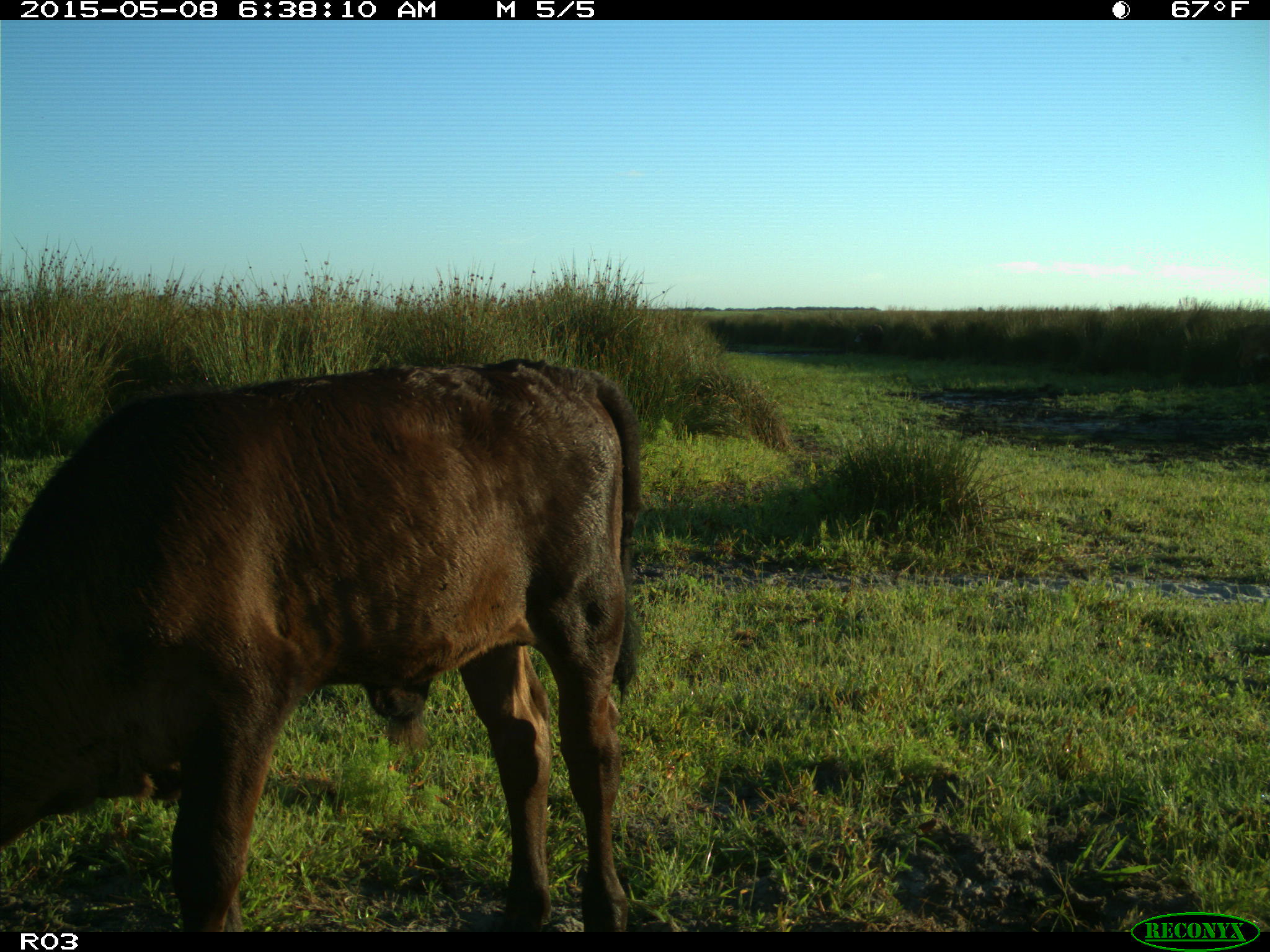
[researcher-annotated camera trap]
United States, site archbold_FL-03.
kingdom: Animalia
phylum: Chordata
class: Mammalia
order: Artiodactyla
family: Bovidae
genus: Bos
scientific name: Bos taurus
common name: domestic cow